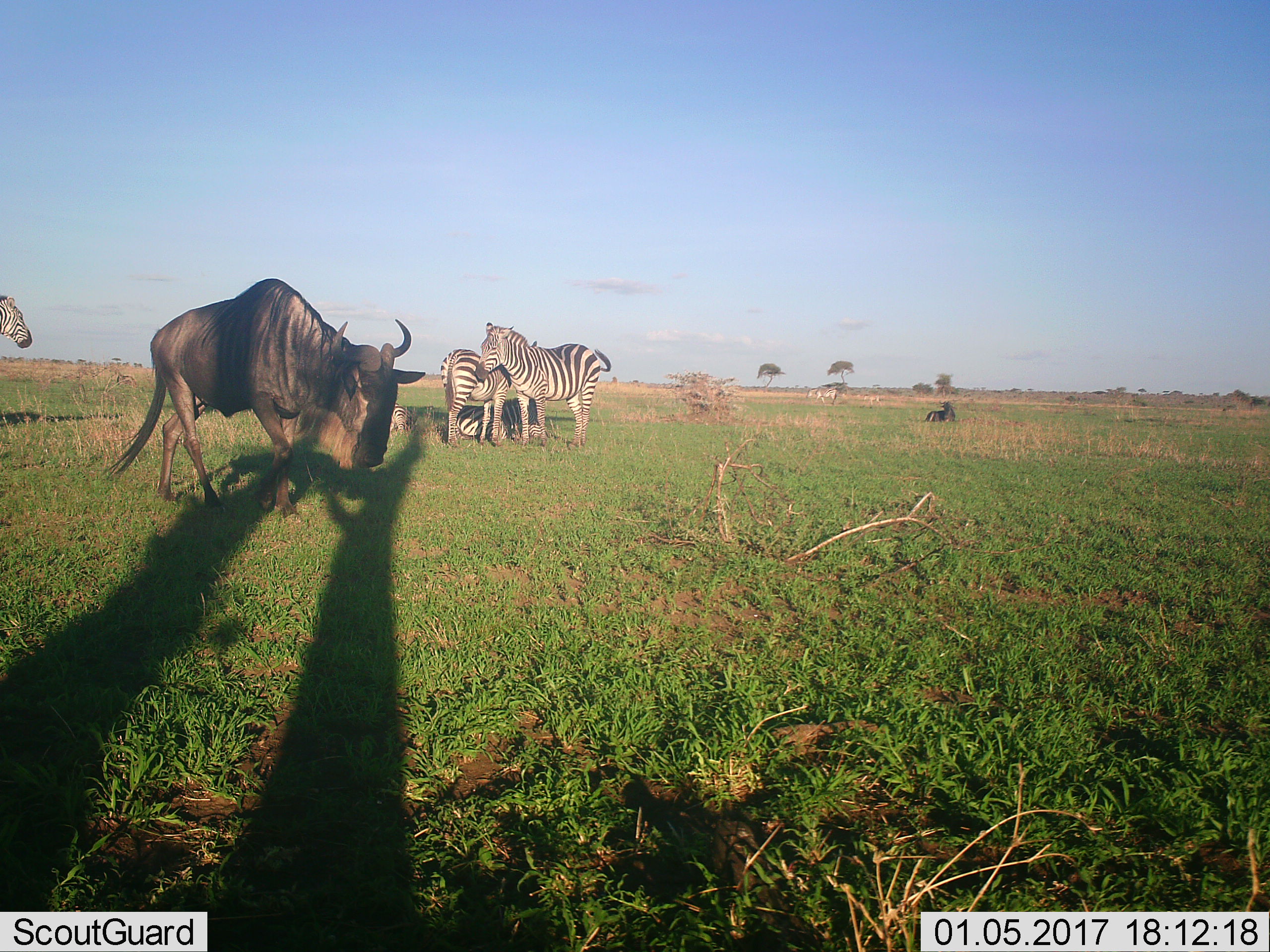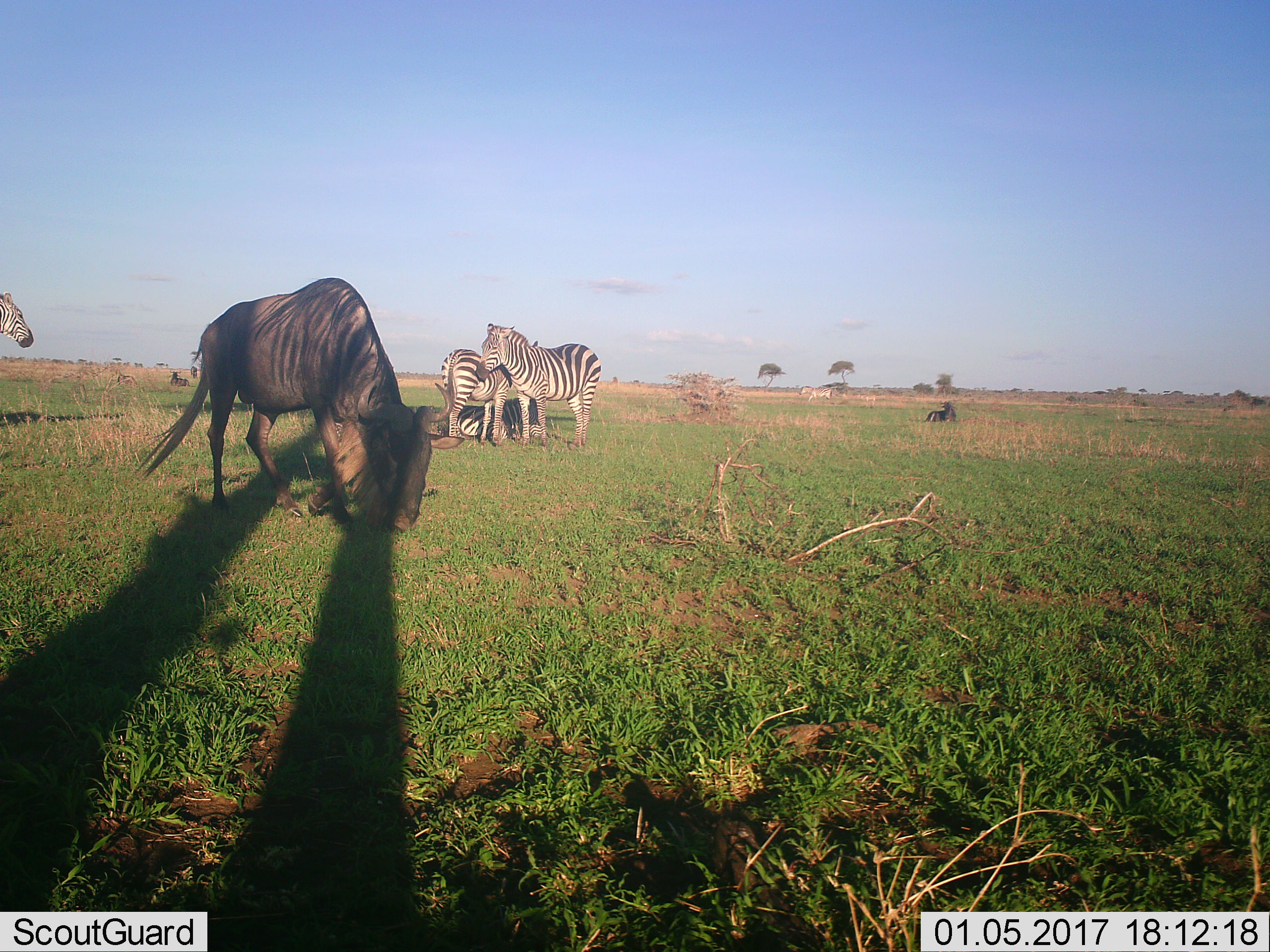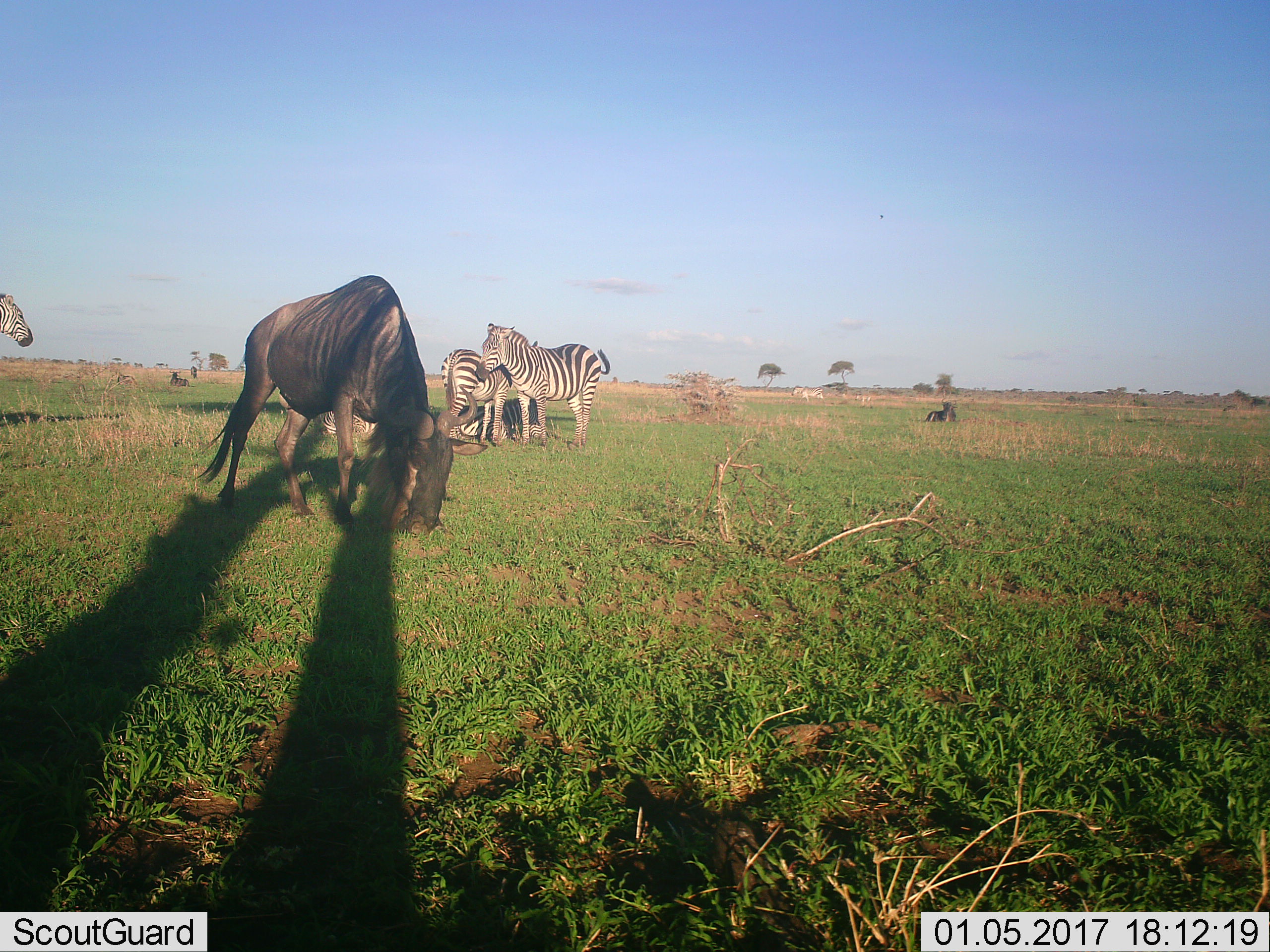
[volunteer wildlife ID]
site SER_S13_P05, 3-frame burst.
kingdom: Animalia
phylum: Chordata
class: Mammalia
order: Artiodactyla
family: Bovidae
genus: Connochaetes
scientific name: Connochaetes taurinus taurinus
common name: blue wildebeest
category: wildebeestblue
Wildebeestblue (blue wildebeest) (Connochaetes taurinus taurinus), count 3. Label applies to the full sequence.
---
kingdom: Animalia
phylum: Chordata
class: Mammalia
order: Perissodactyla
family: Equidae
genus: Equus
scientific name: Equus quagga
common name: plains zebra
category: zebraplains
Zebraplains (plains zebra) (Equus quagga), count 5. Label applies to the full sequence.